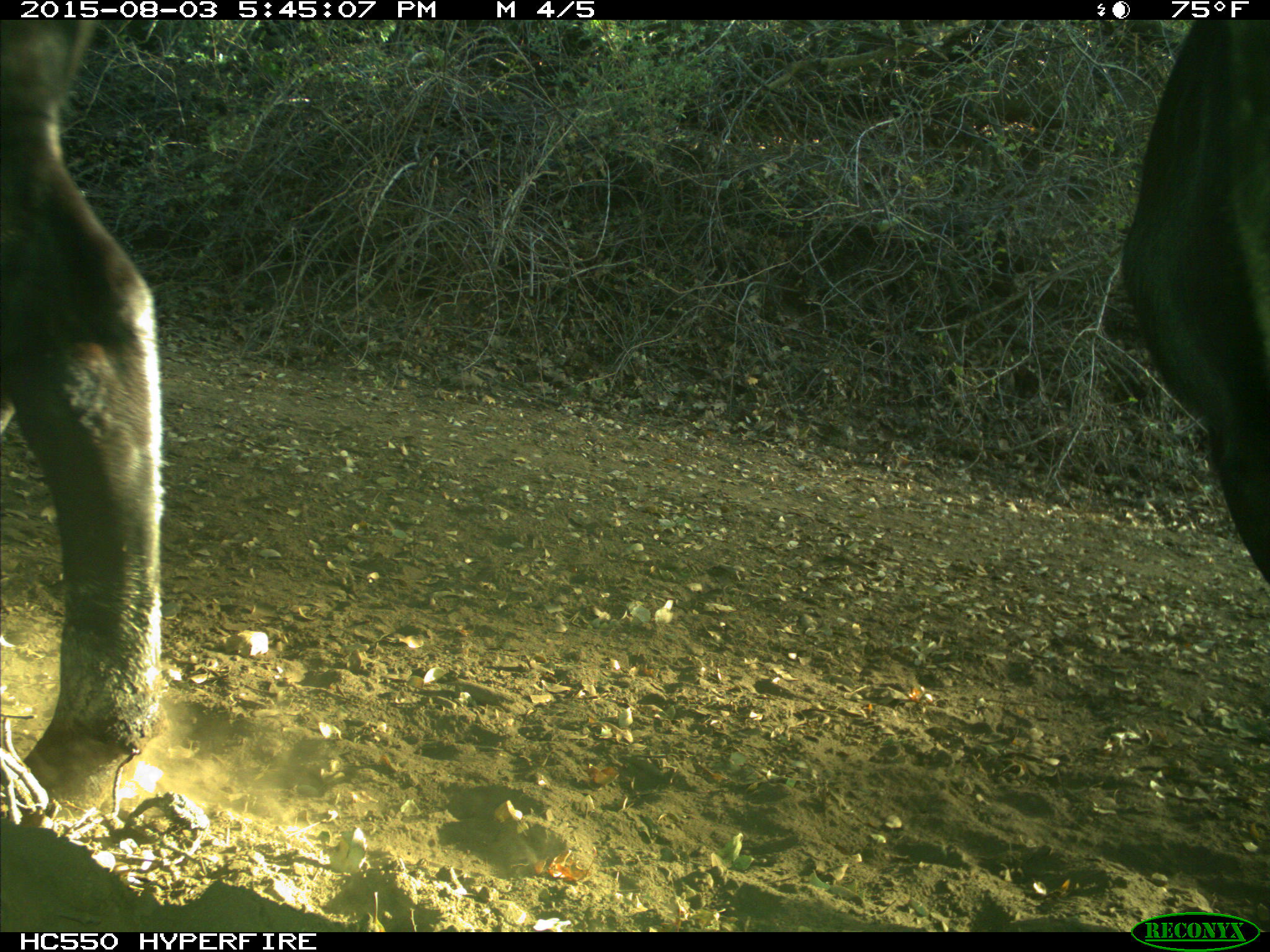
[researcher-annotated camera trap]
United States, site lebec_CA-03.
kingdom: Animalia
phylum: Chordata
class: Mammalia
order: Artiodactyla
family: Bovidae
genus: Bos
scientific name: Bos taurus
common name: domestic cow